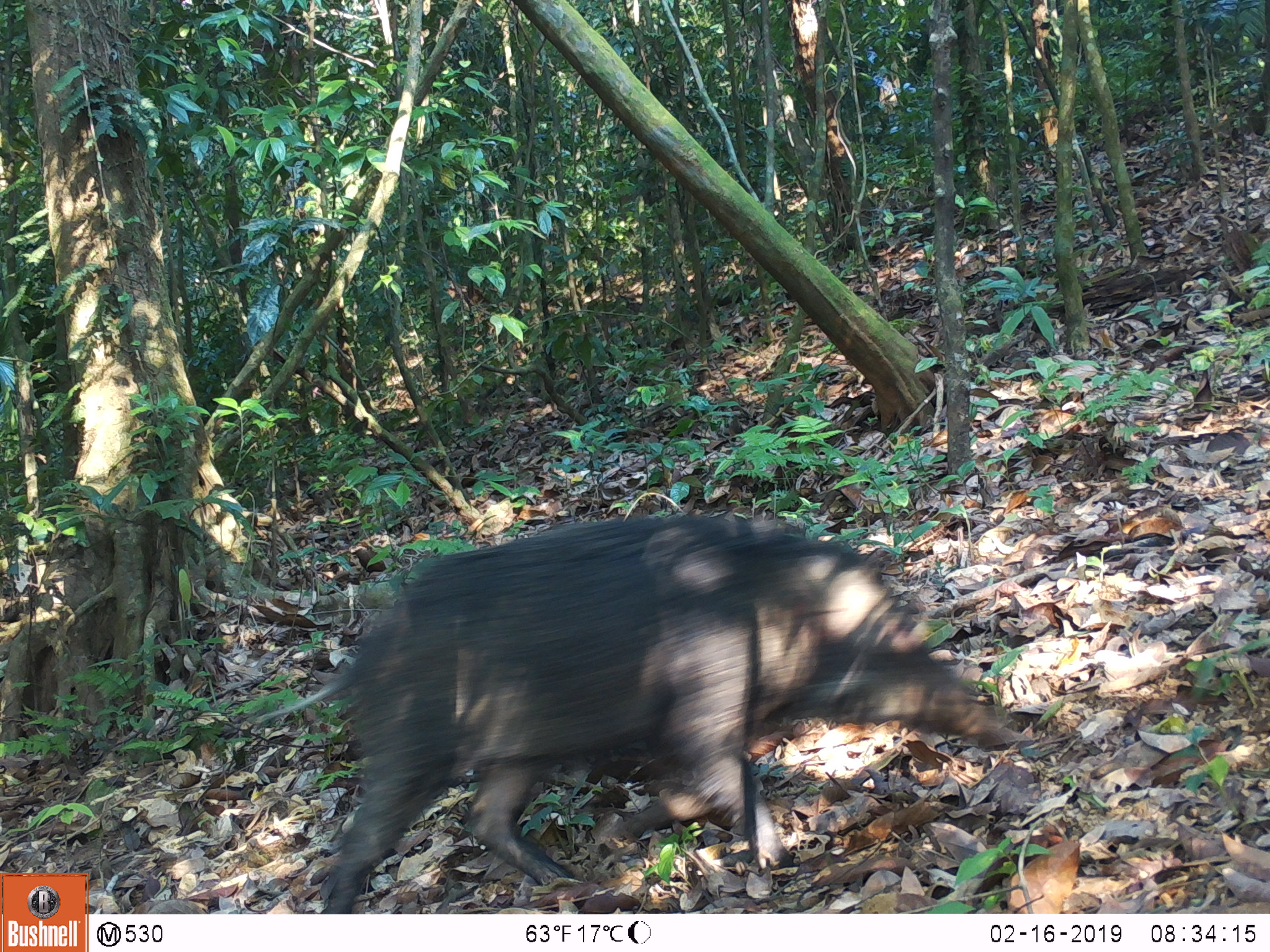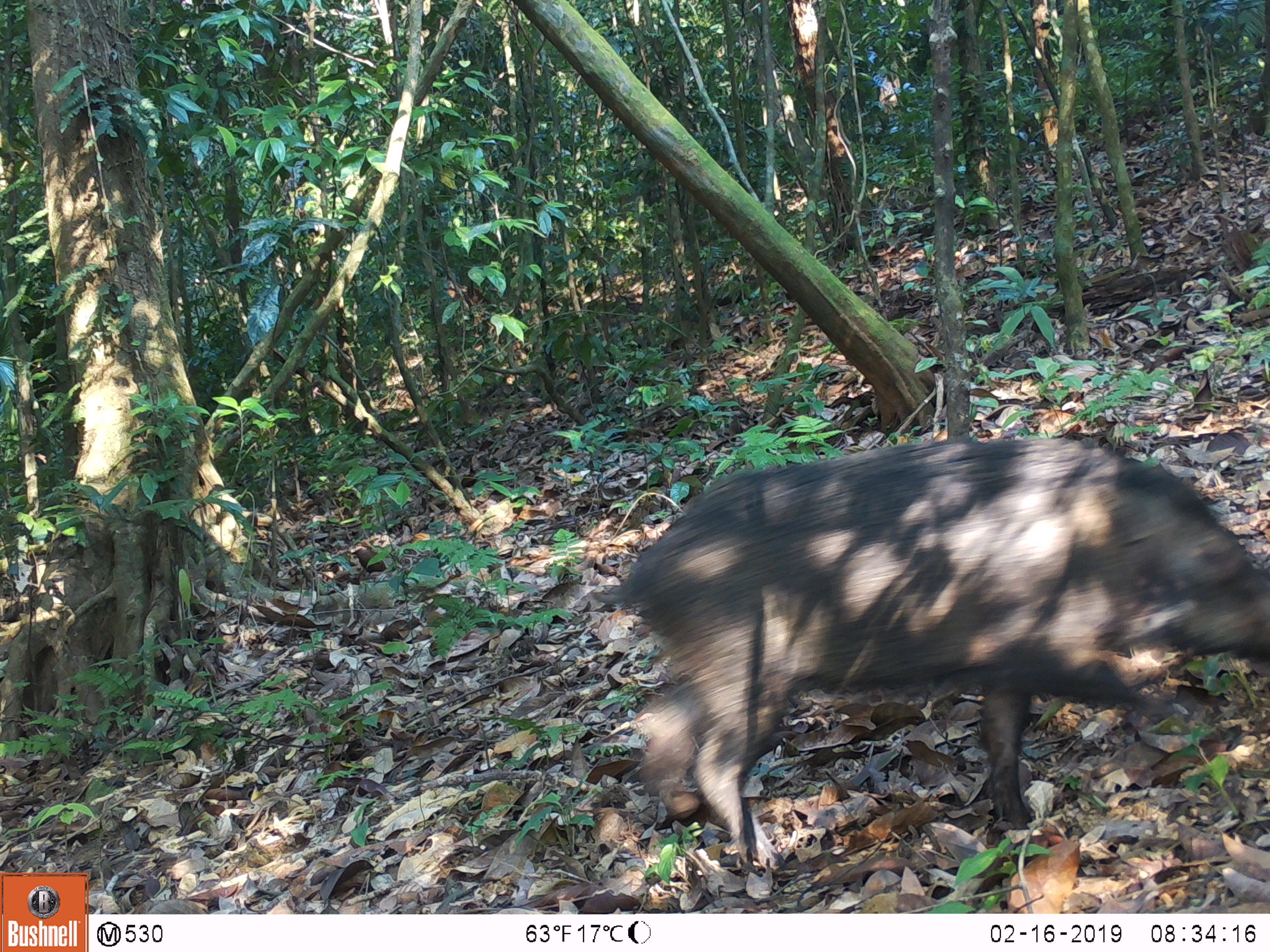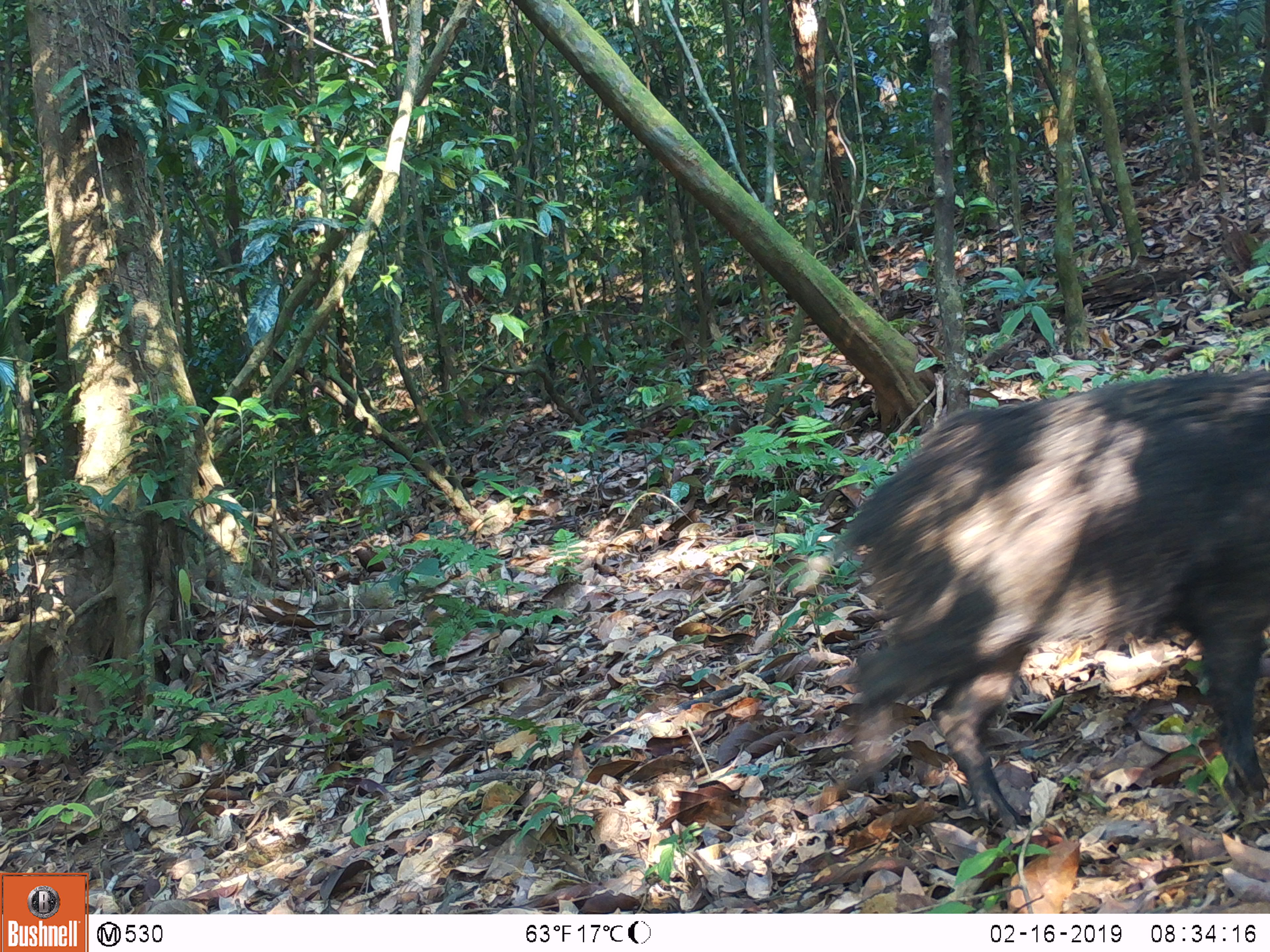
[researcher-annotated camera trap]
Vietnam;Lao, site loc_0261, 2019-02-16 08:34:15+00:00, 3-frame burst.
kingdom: Animalia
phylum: Chordata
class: Mammalia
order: Artiodactyla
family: Suidae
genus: Sus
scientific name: Sus scrofa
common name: eurasian wild pig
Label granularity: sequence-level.